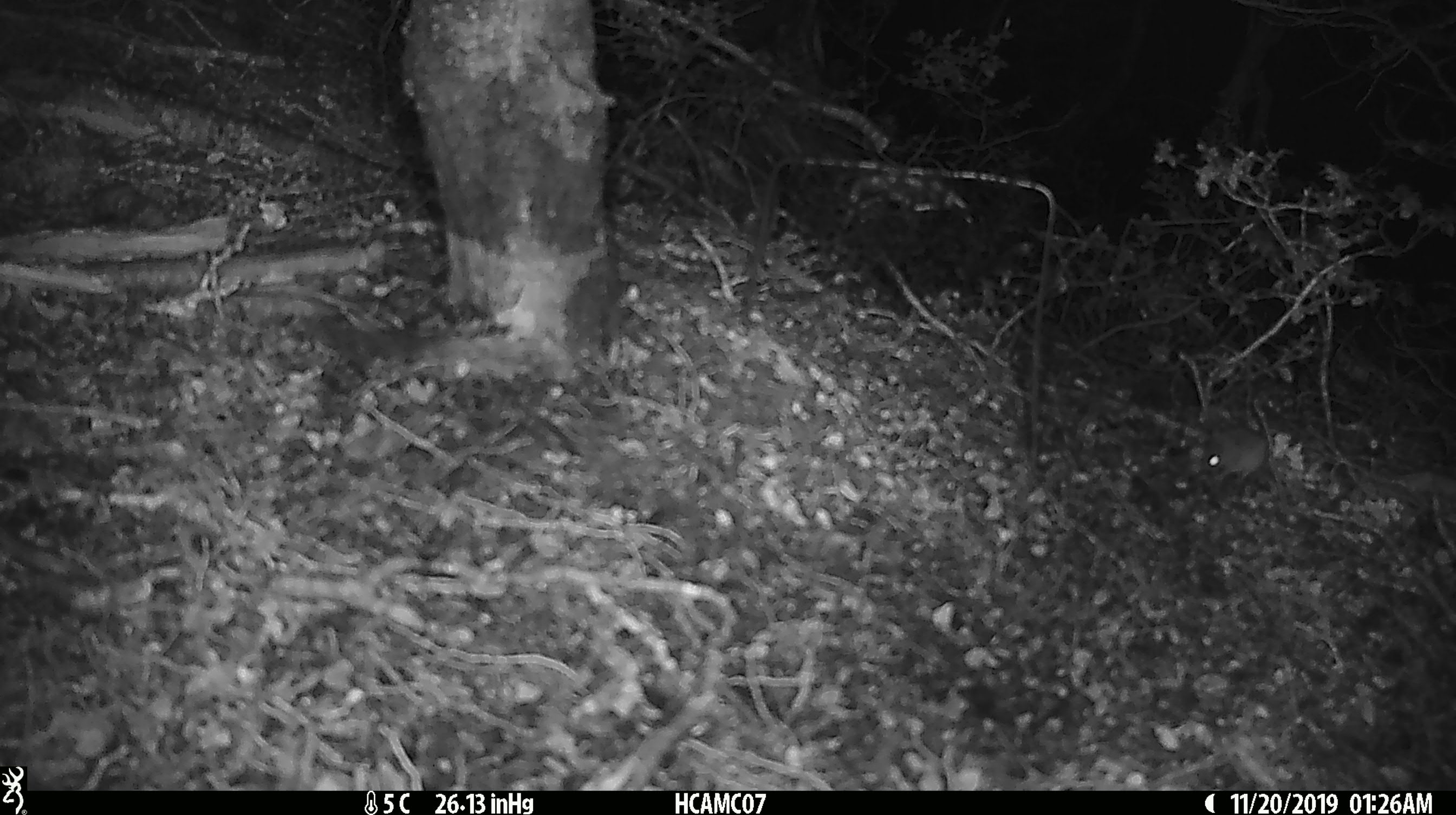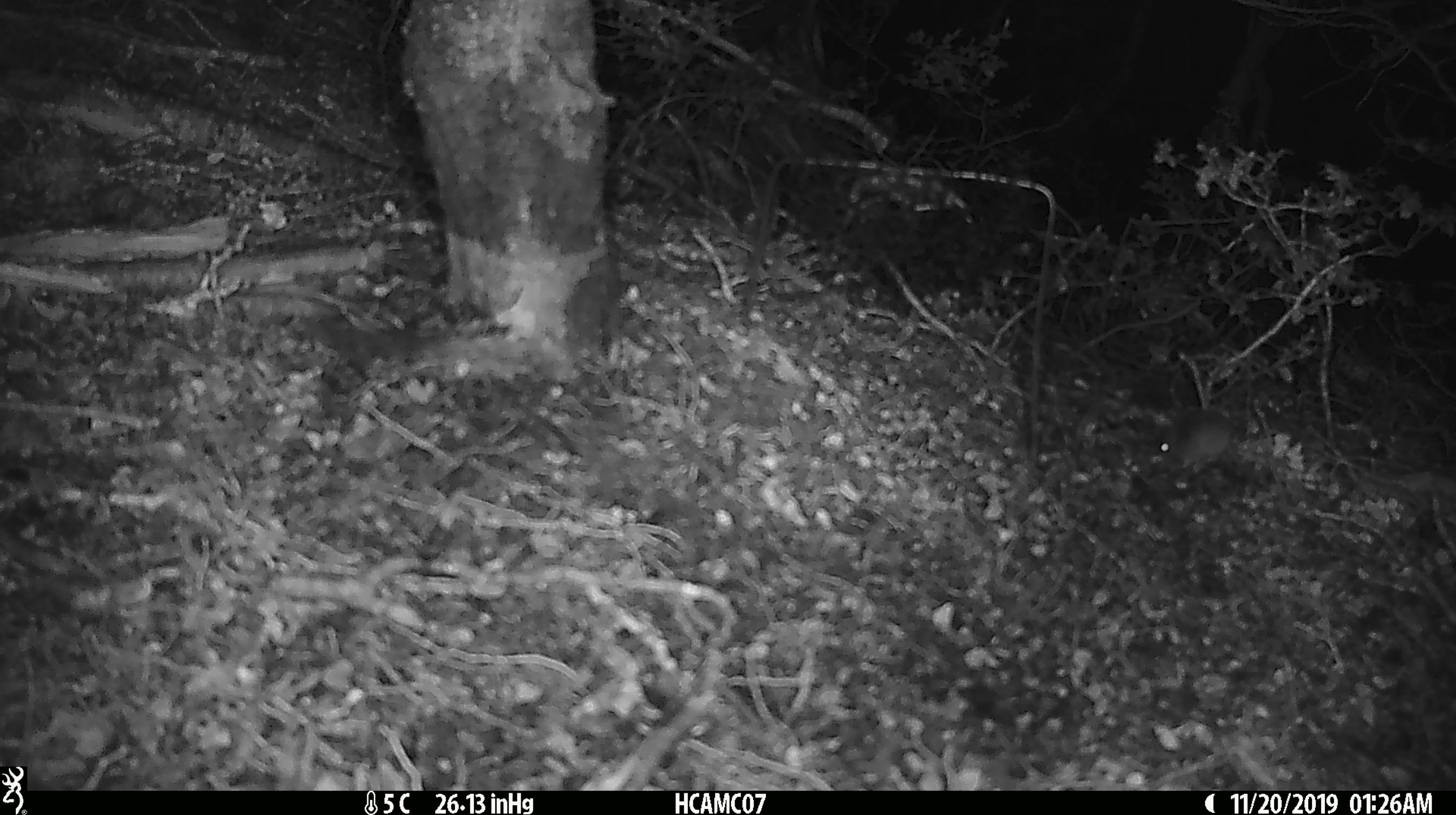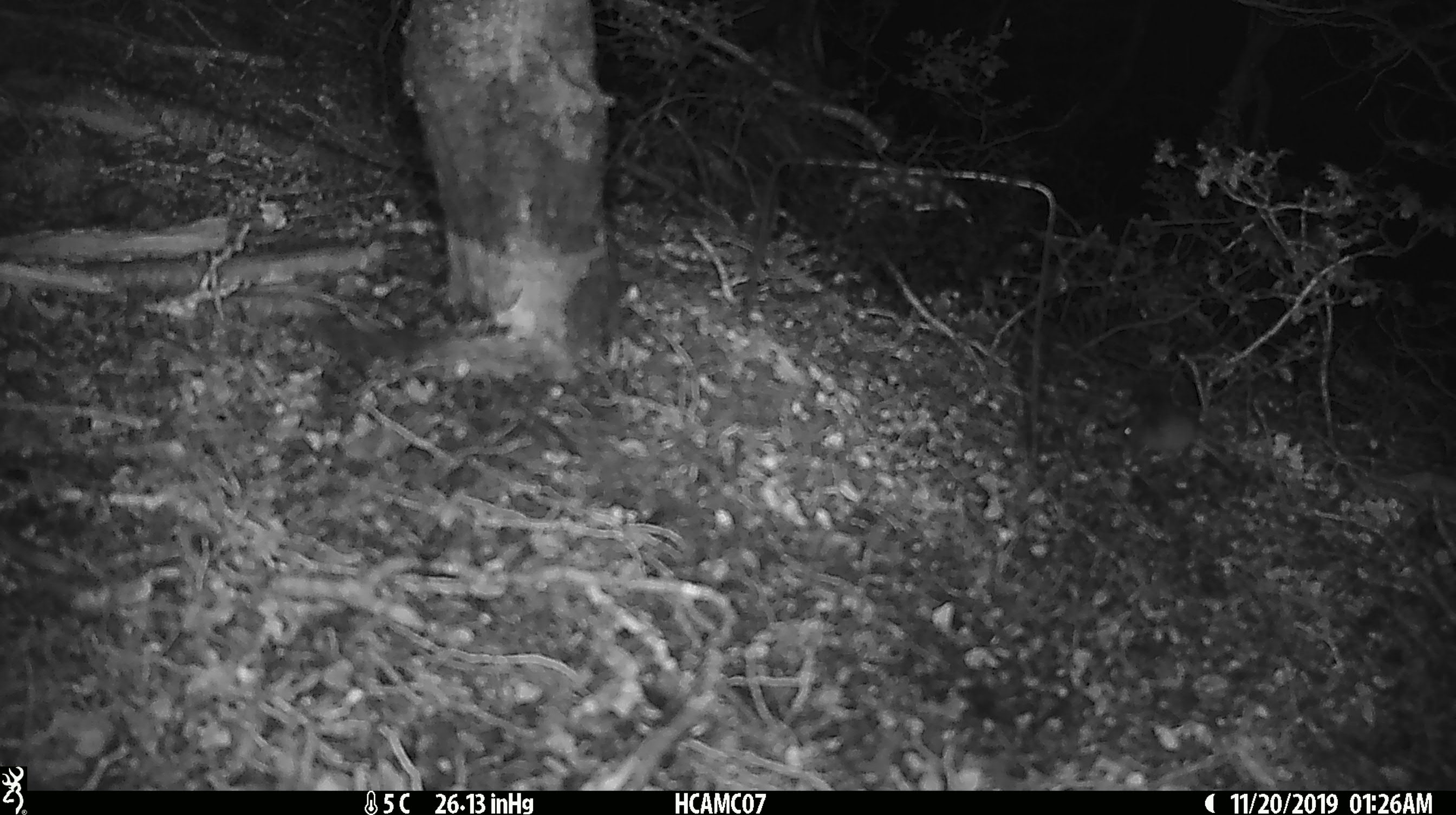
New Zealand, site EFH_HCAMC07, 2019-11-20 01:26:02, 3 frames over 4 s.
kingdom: Animalia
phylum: Chordata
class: Mammalia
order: Rodentia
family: Muridae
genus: Mus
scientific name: Mus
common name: mouse